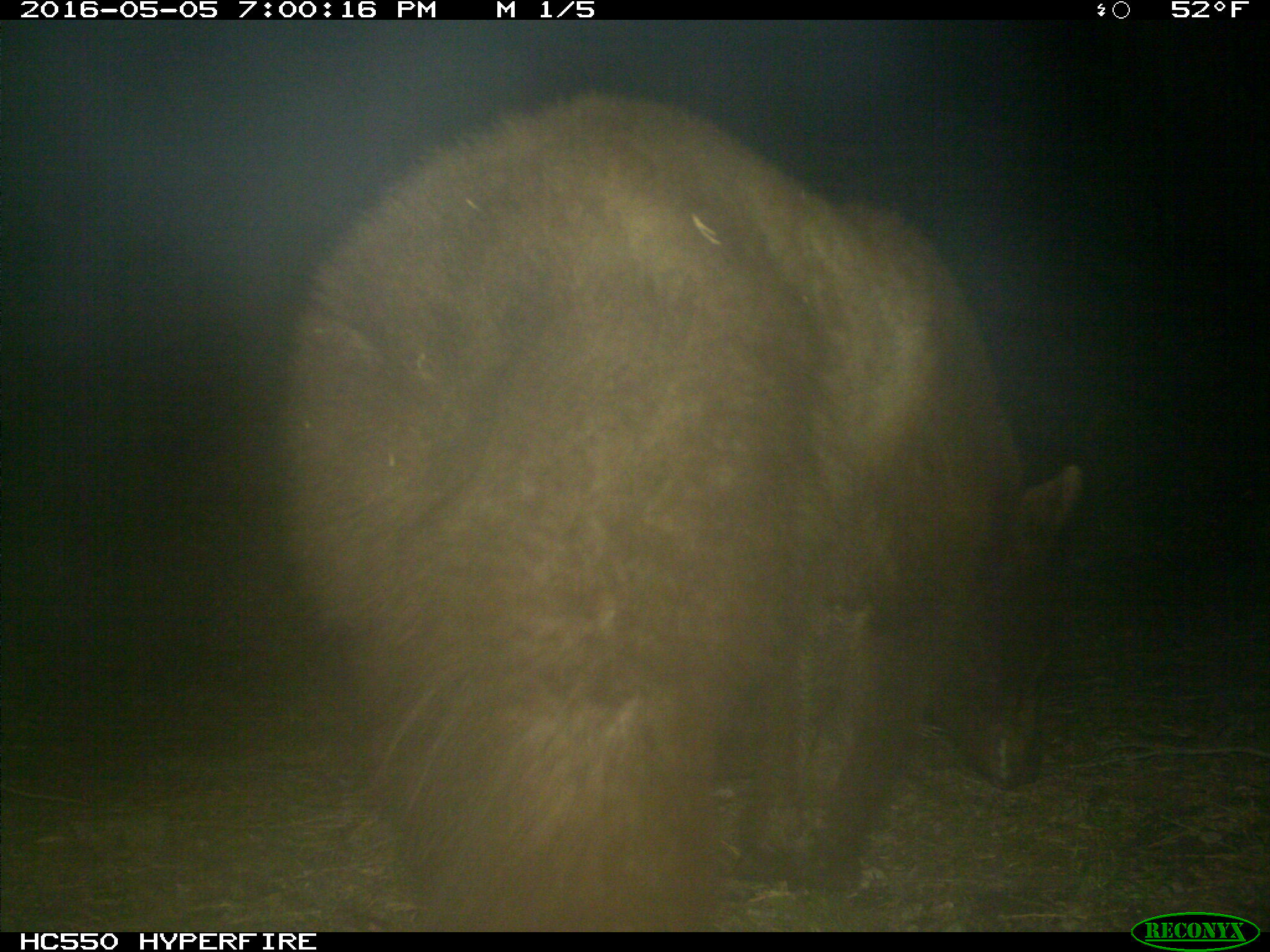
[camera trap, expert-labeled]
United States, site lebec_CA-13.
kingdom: Animalia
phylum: Chordata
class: Mammalia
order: Carnivora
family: Ursidae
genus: Ursus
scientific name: Ursus americanus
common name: american black bear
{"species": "Ursus americanus (american black bear)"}